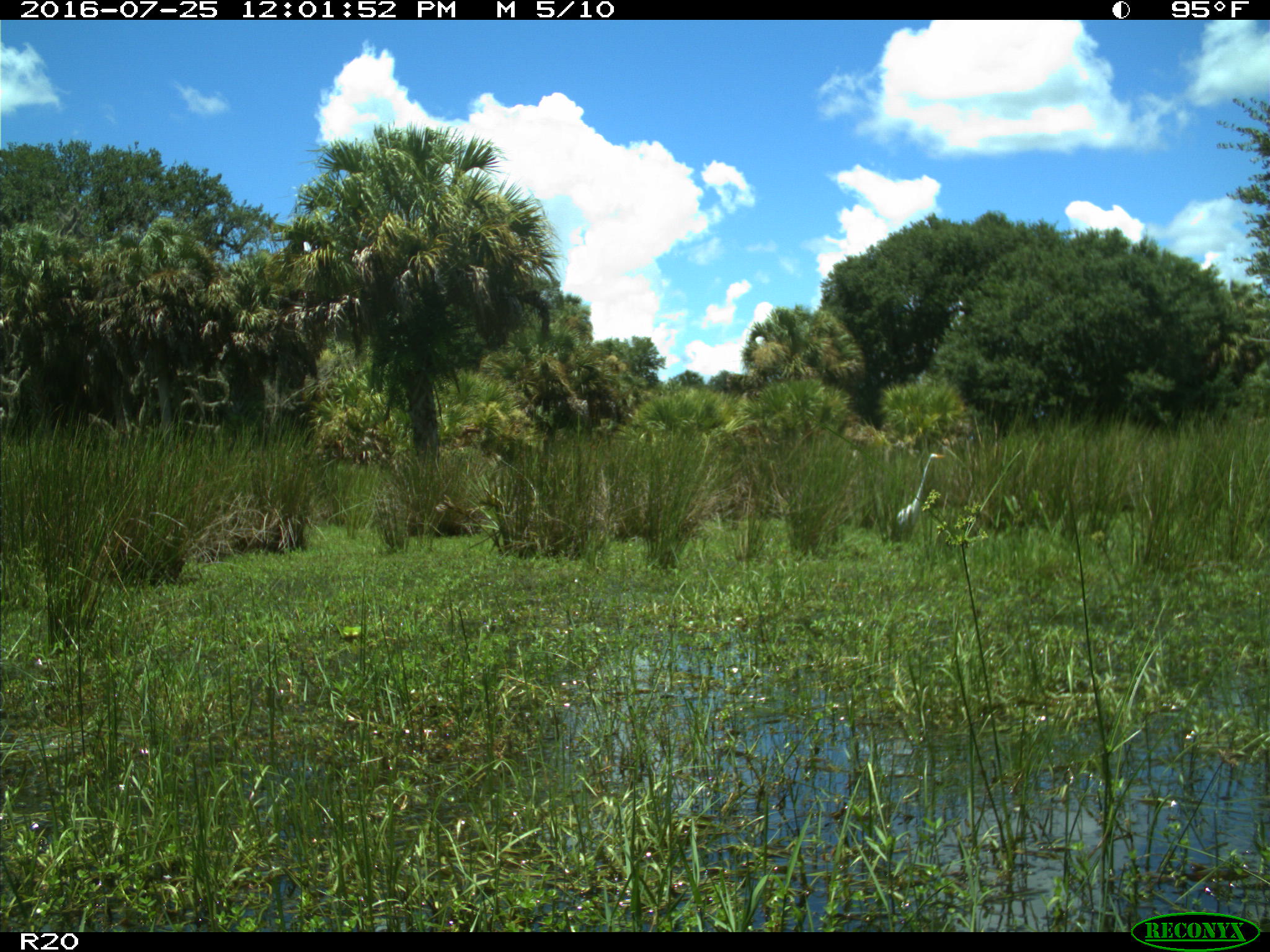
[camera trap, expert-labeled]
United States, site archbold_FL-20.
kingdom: Animalia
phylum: Chordata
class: Aves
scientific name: Aves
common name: birds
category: unidentified bird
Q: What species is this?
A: Unidentified bird (birds) (Aves).